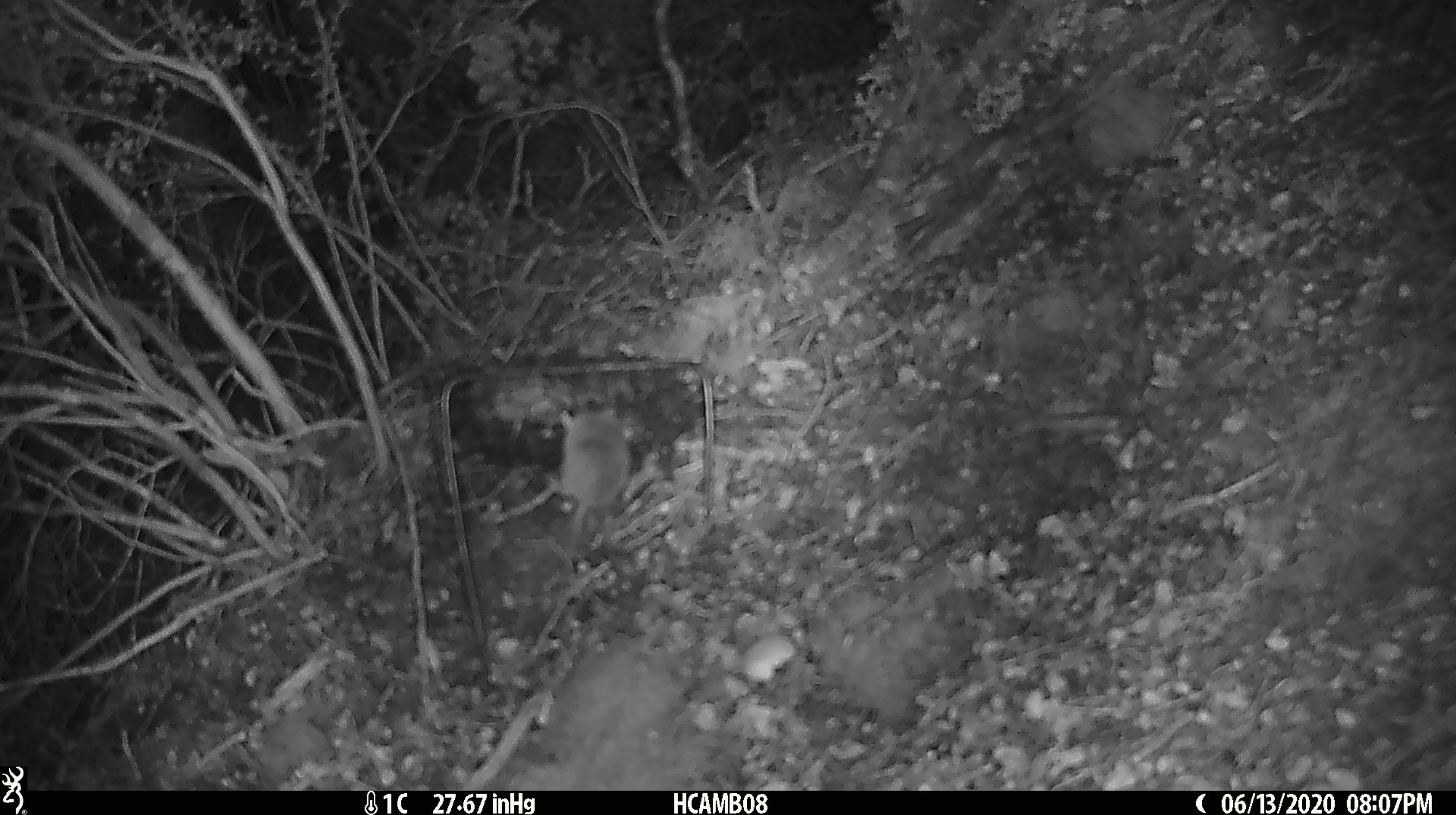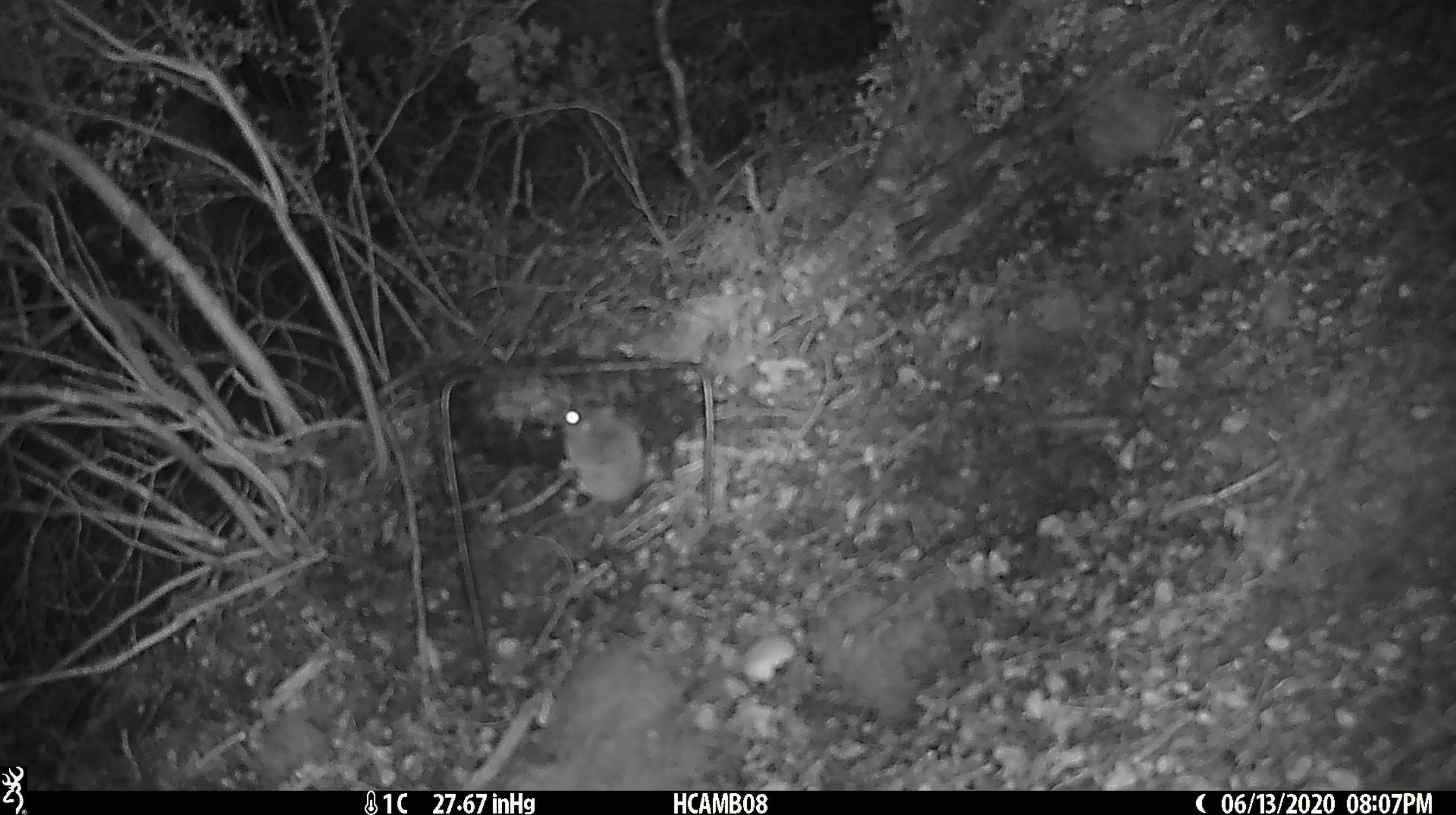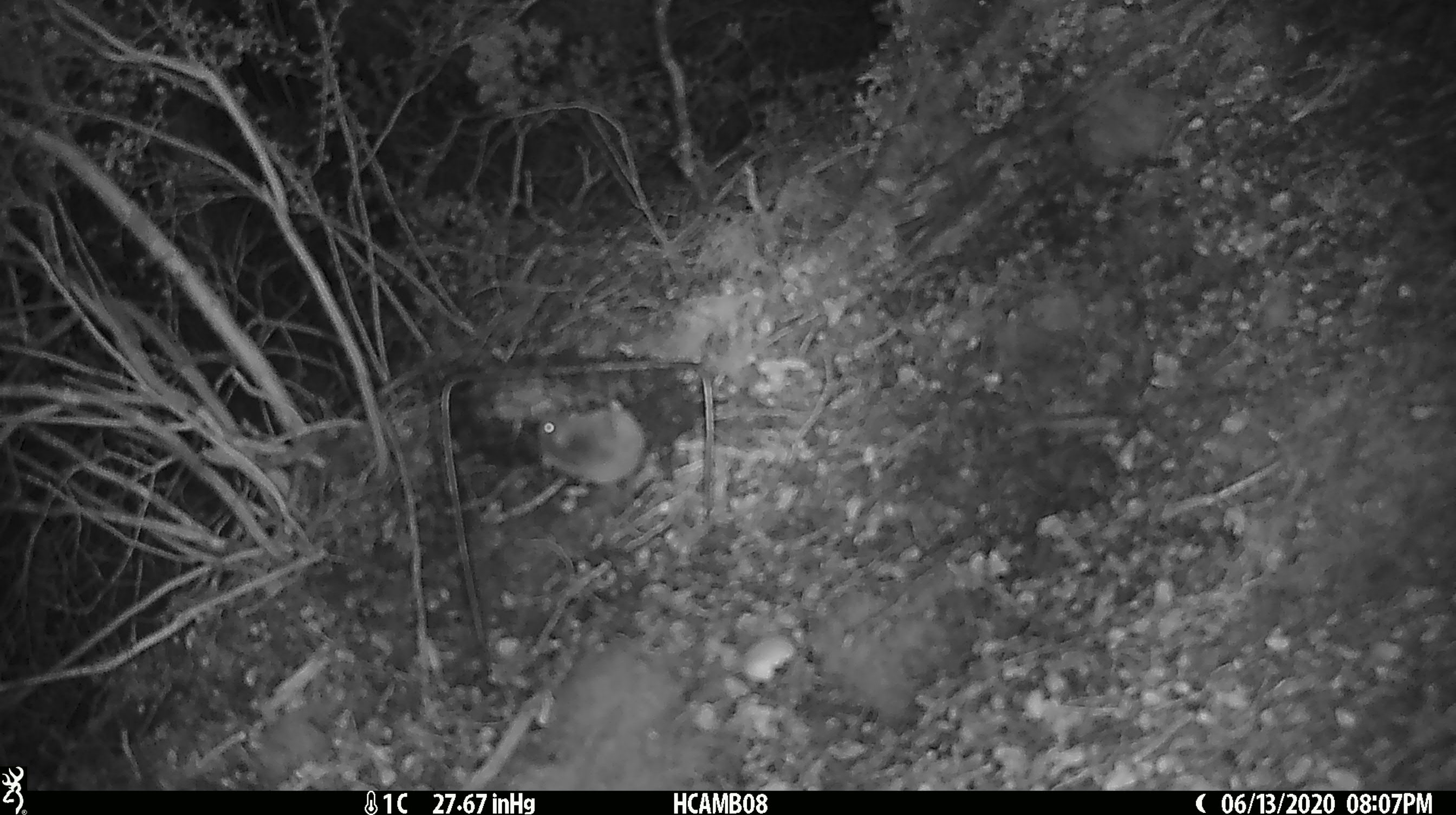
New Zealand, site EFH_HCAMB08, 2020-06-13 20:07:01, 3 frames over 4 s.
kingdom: Animalia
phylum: Chordata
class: Mammalia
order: Rodentia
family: Muridae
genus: Mus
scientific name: Mus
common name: mouse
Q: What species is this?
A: Mouse (Mus).